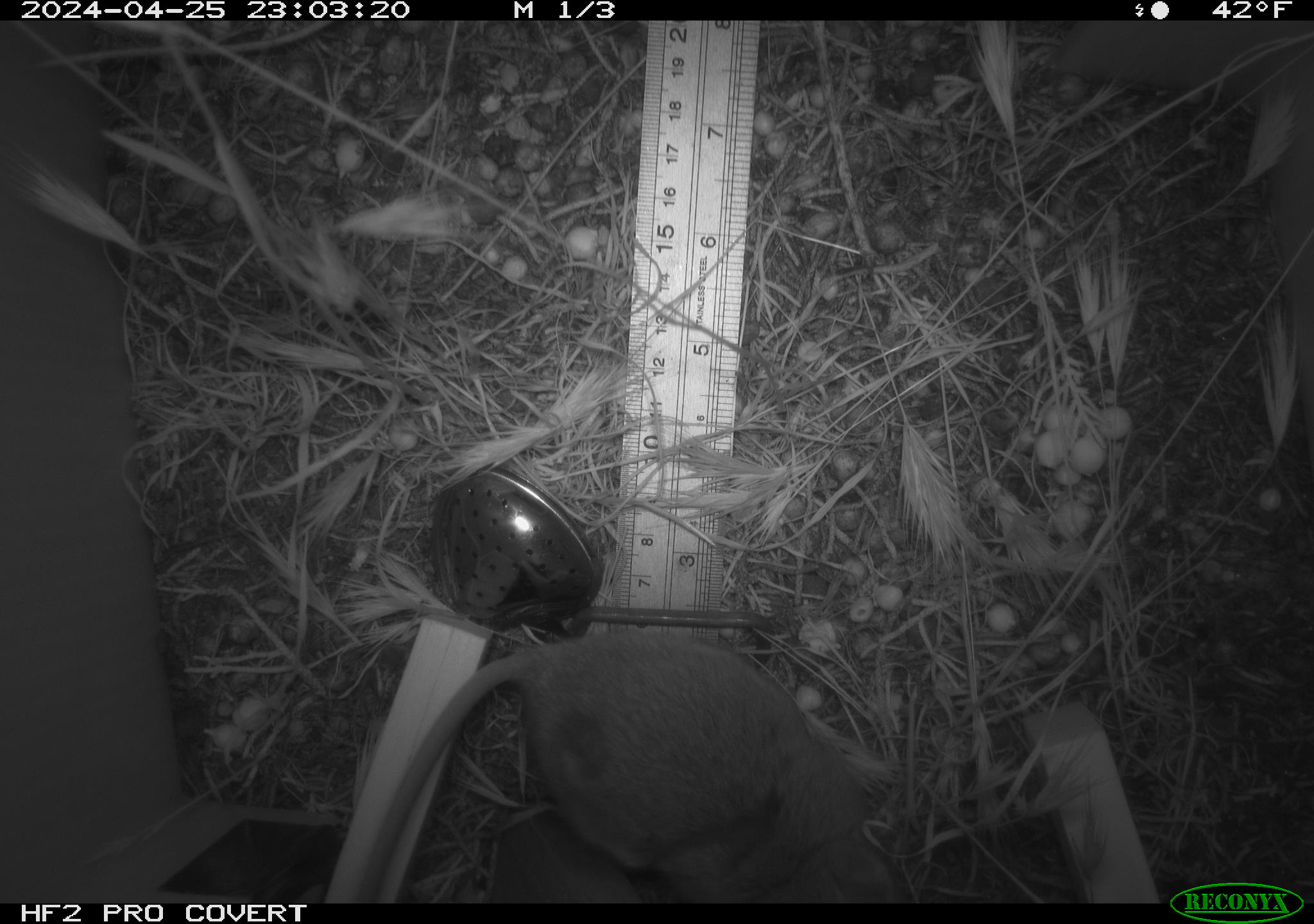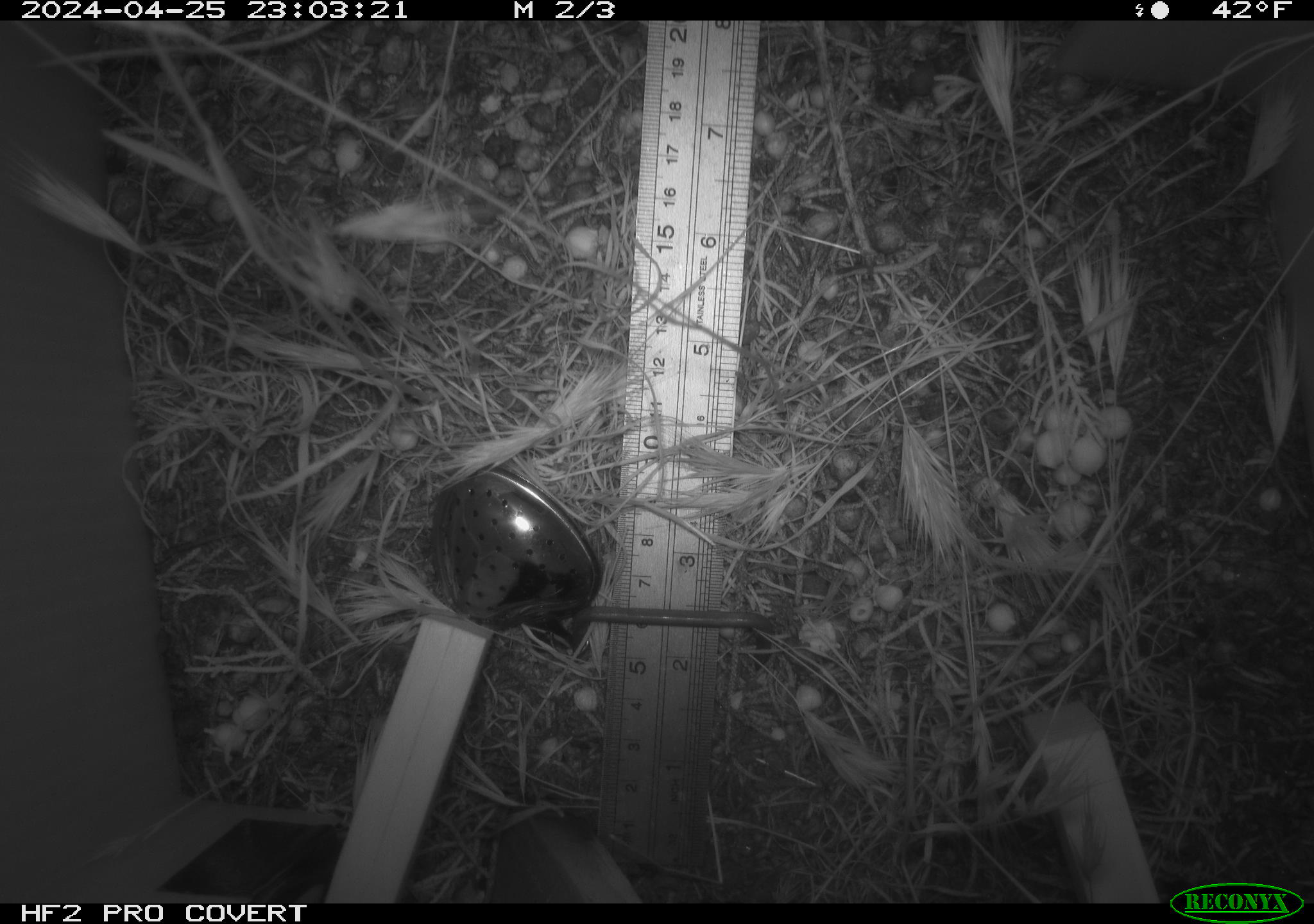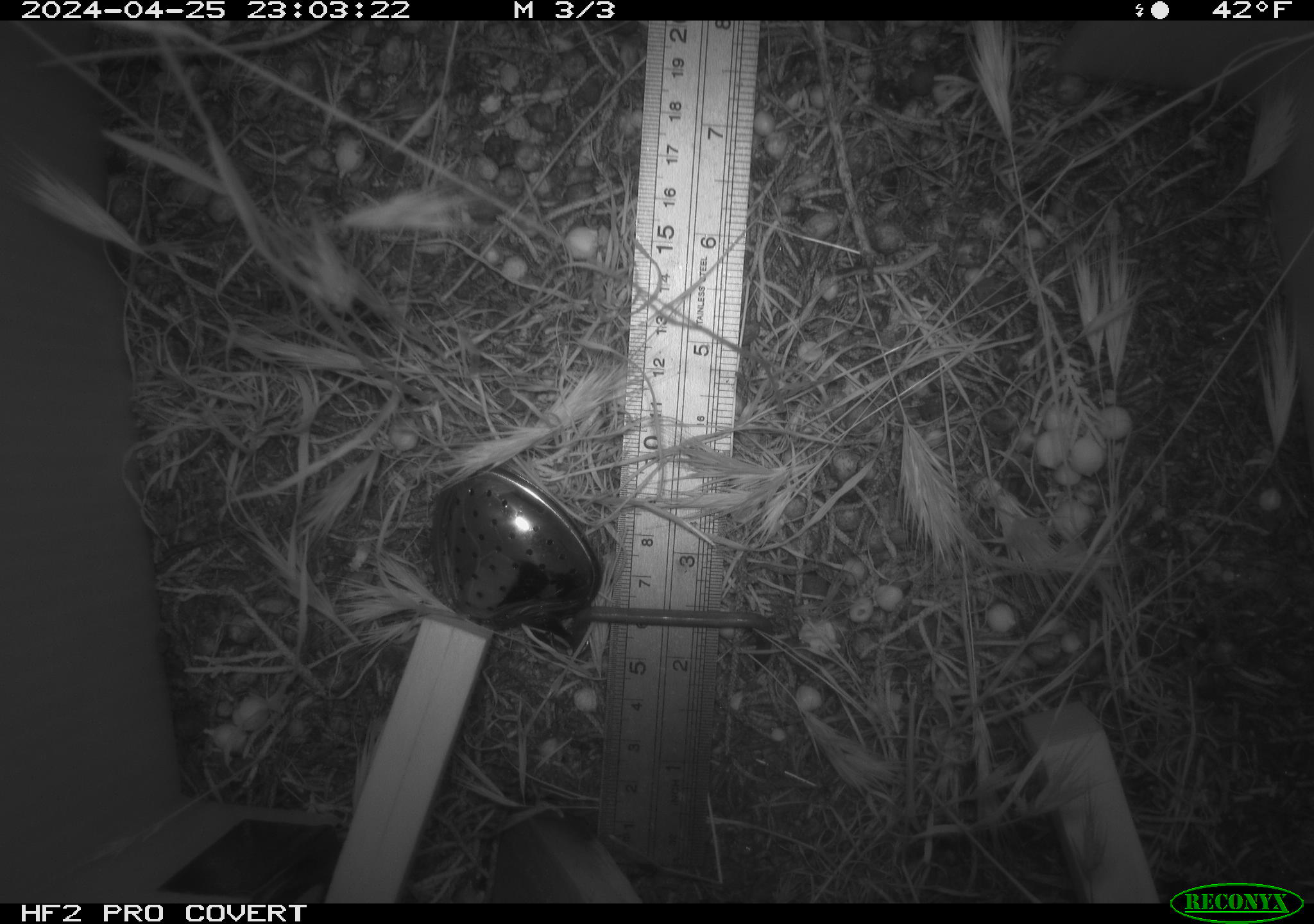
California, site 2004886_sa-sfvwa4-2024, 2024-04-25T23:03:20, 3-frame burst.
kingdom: Animalia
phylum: Chordata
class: Mammalia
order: Rodentia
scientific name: Rodentia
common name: mouse species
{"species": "mouse species (Rodentia)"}